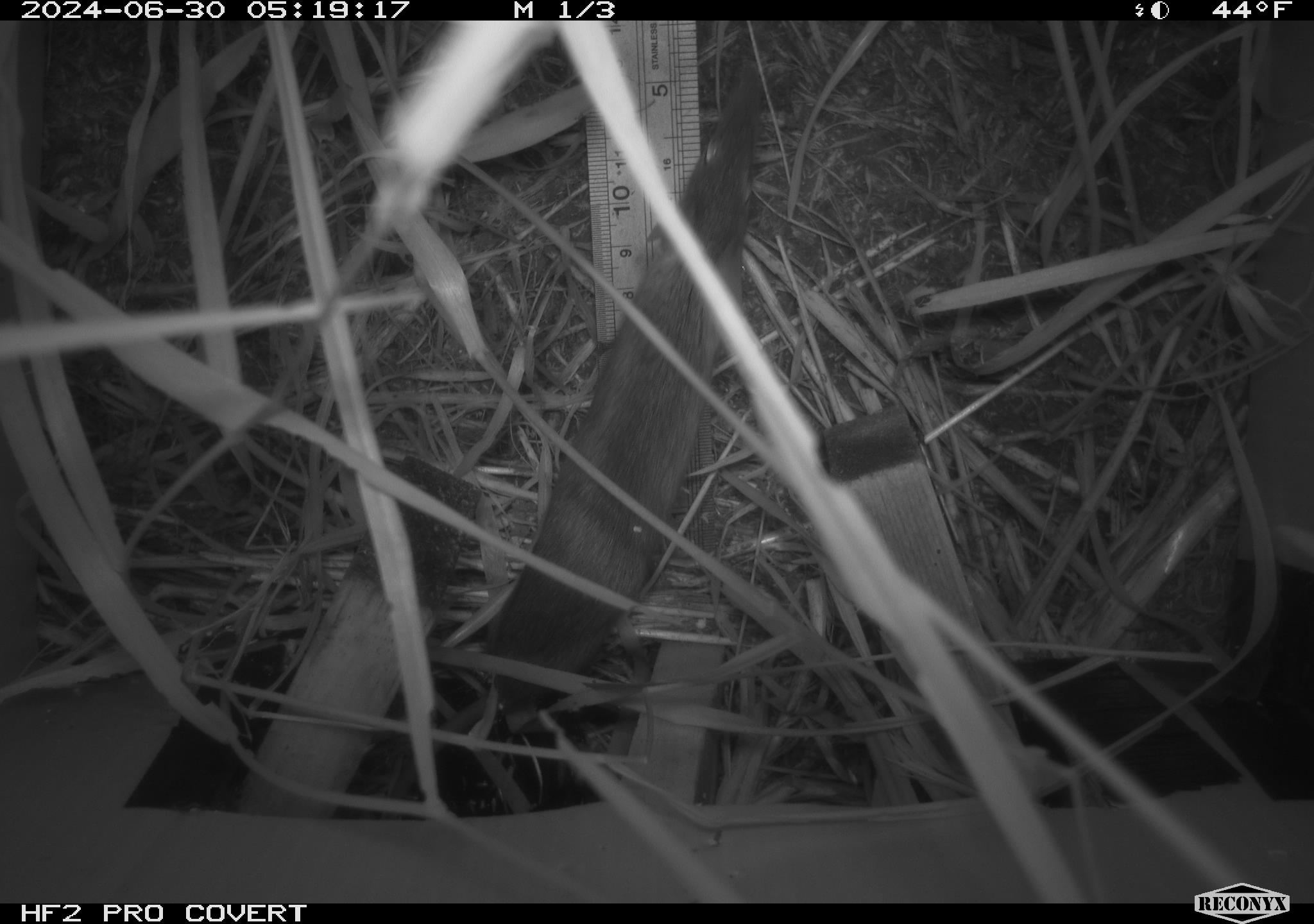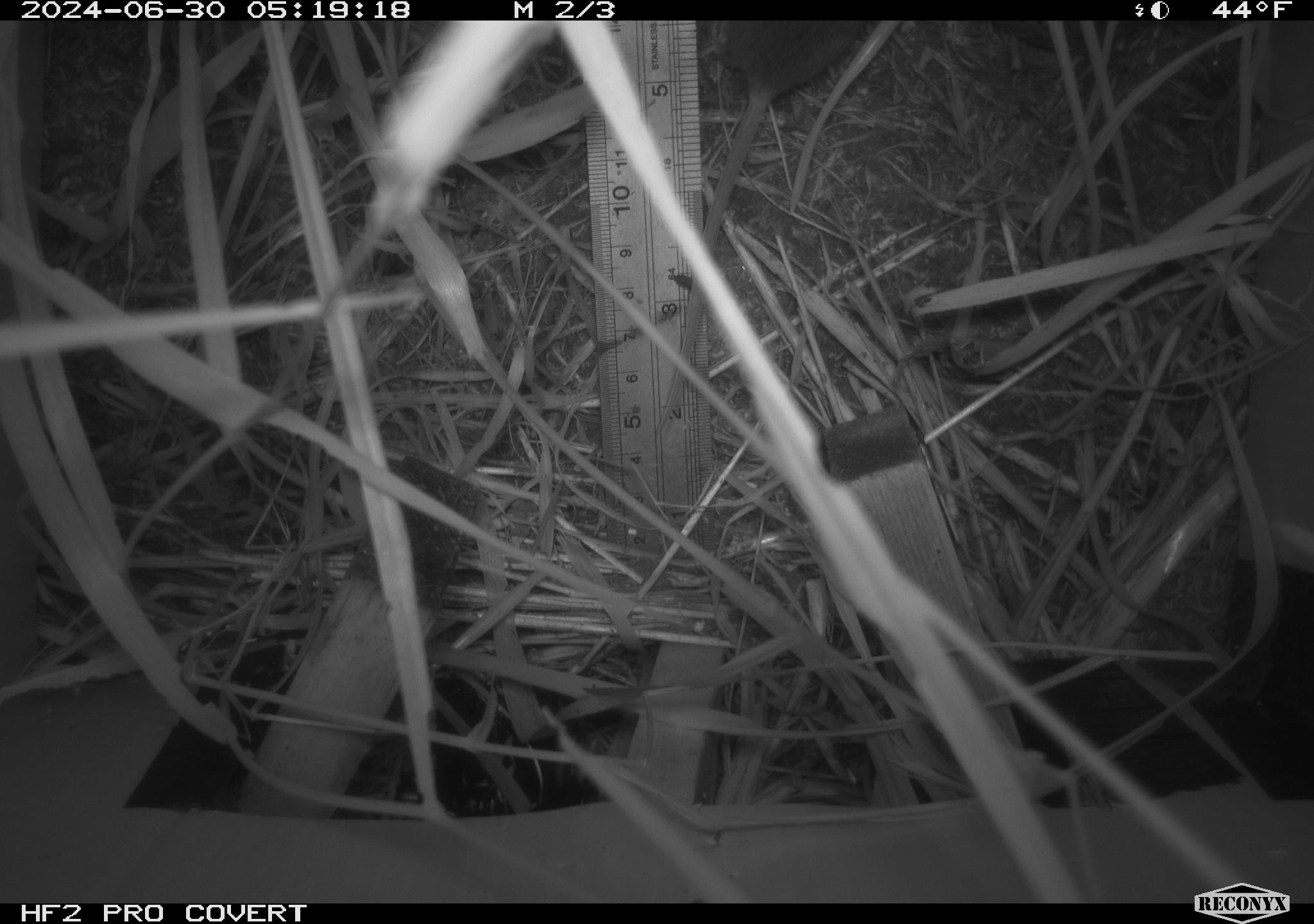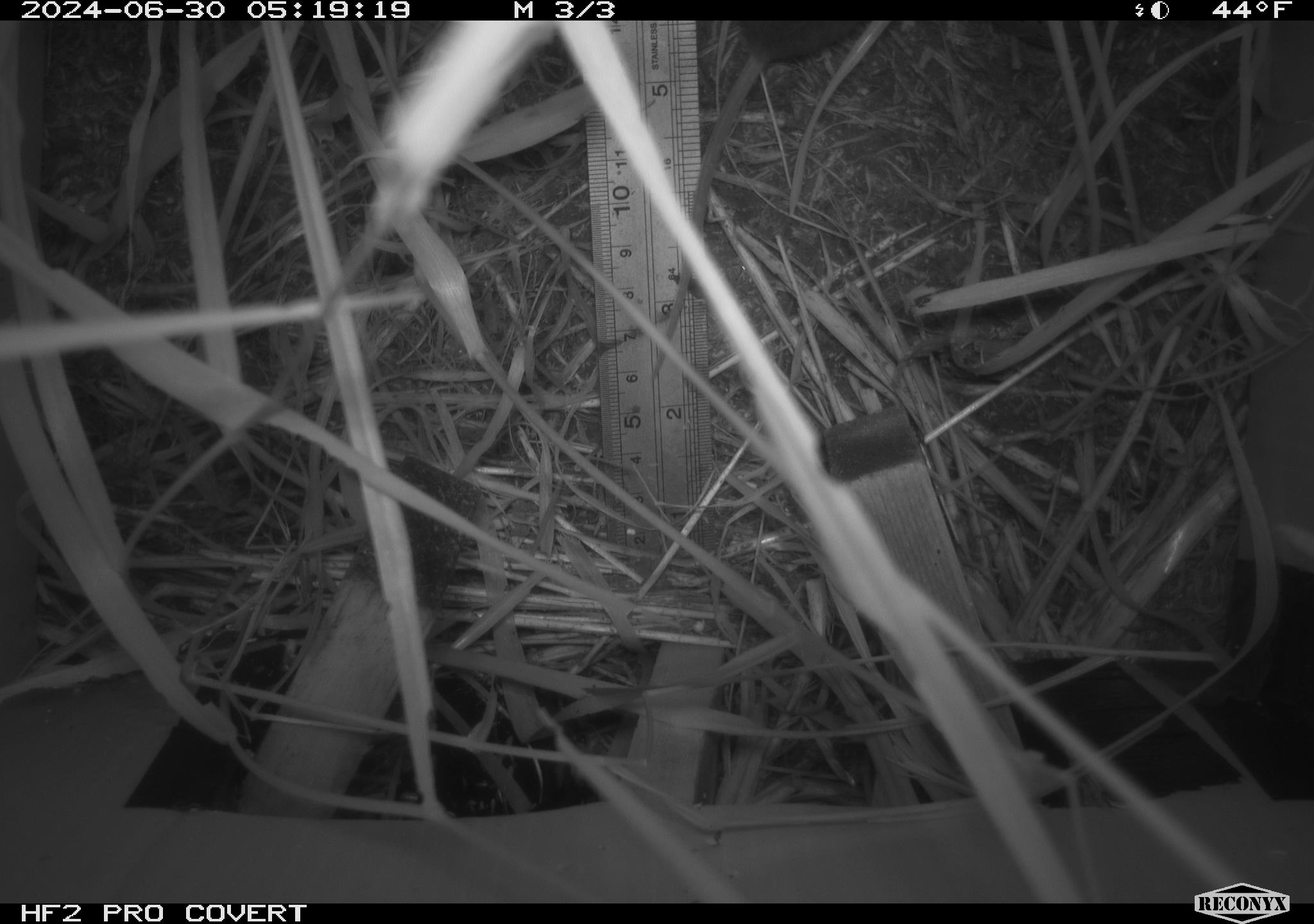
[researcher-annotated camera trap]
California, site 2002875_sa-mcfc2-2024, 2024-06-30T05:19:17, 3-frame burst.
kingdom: Animalia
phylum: Chordata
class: Mammalia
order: Rodentia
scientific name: Rodentia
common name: rodent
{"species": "rodent (Rodentia)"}